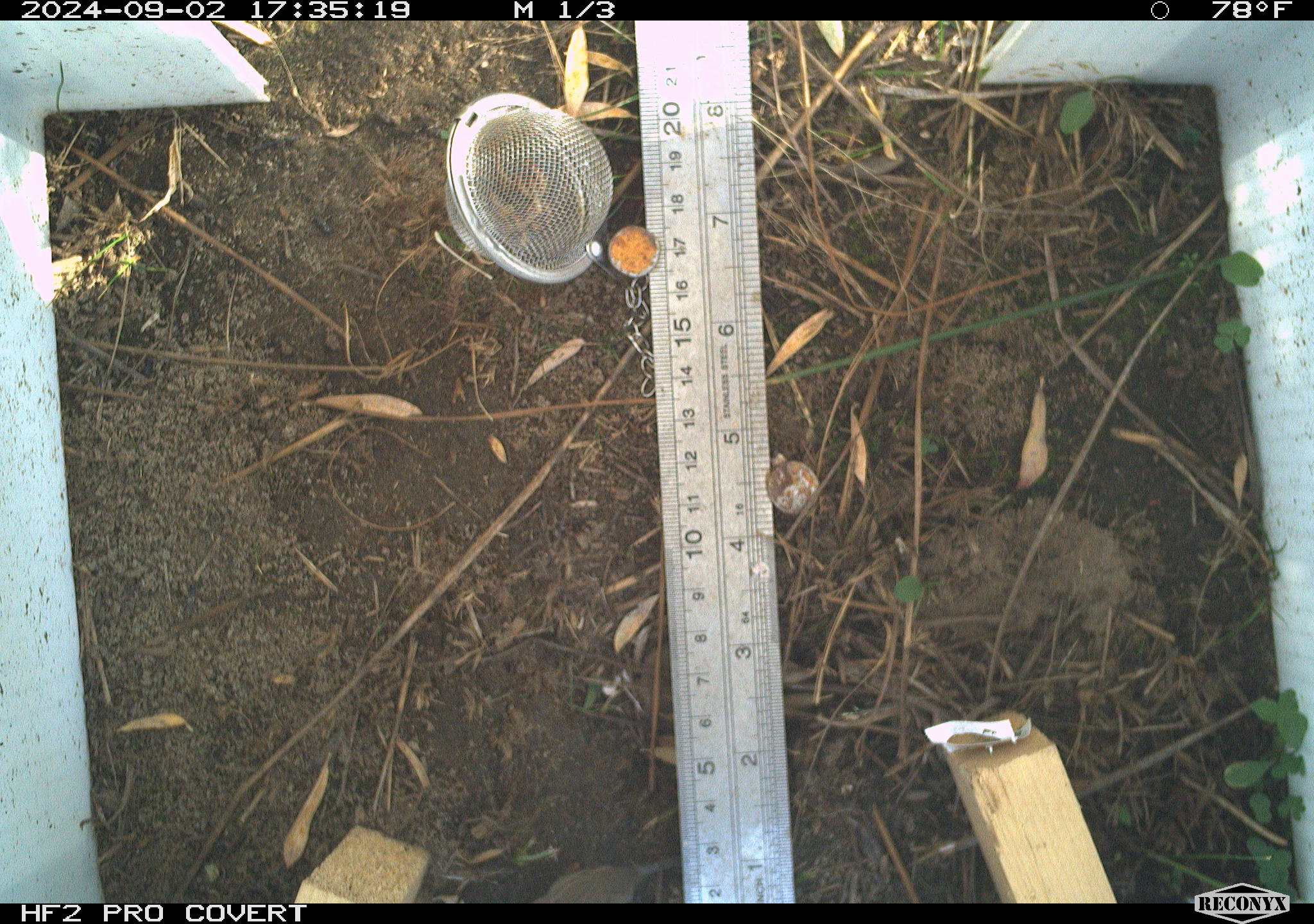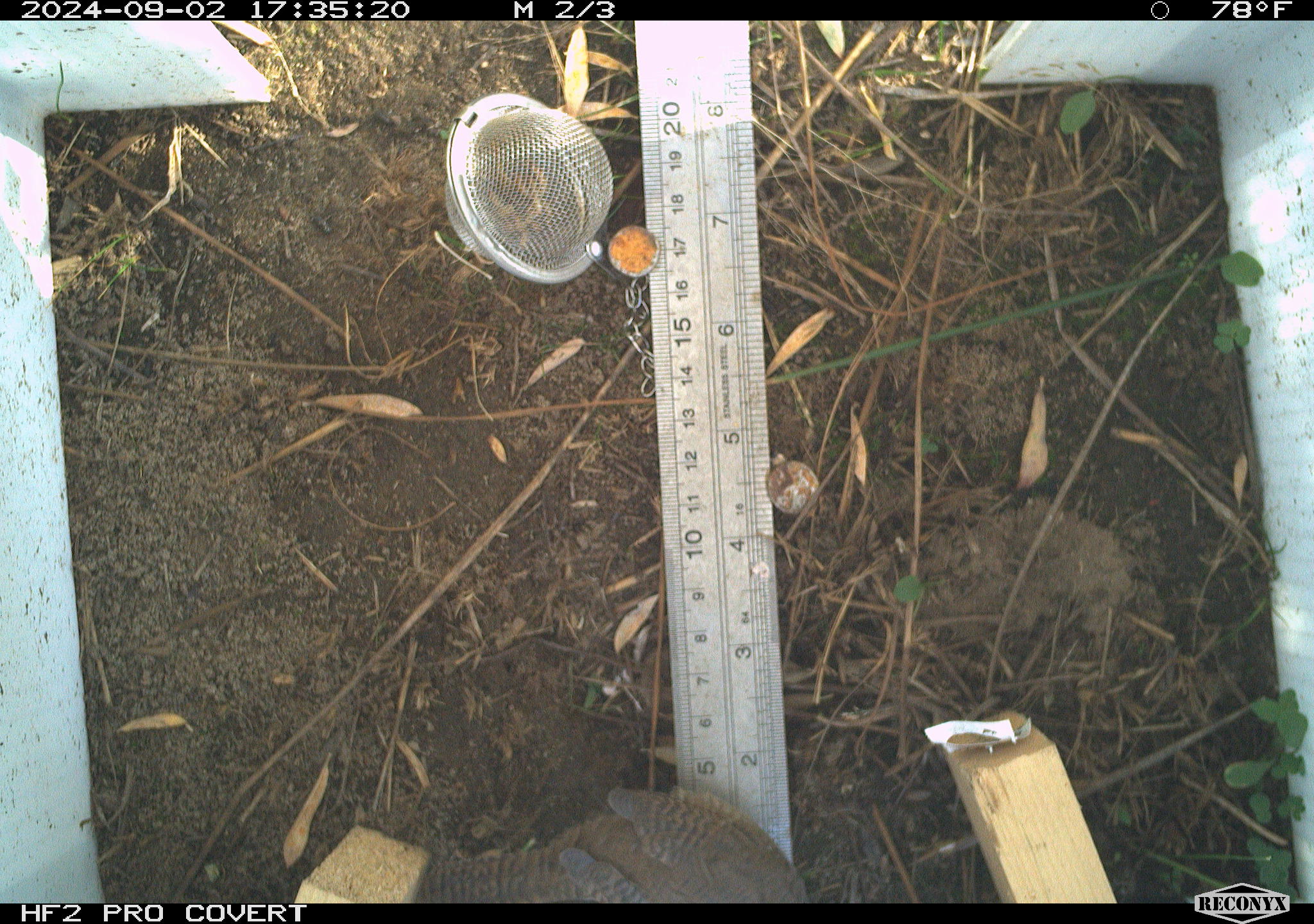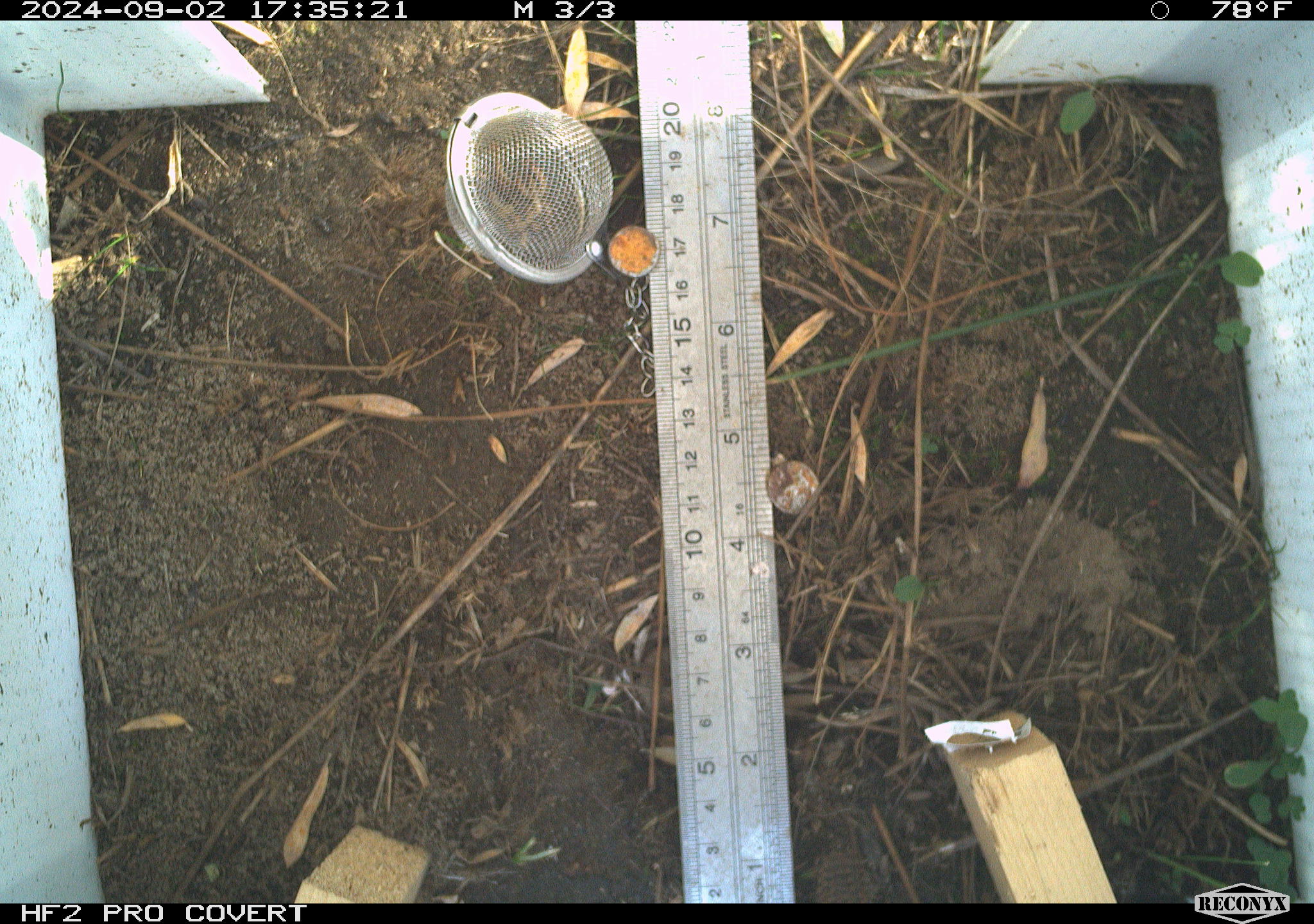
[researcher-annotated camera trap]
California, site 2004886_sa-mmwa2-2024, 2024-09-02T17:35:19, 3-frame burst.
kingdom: Animalia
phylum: Chordata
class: Aves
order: Passeriformes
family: Troglodytidae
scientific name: Troglodytidae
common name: wren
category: troglodytidae family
Troglodytidae family (wren) (Troglodytidae).